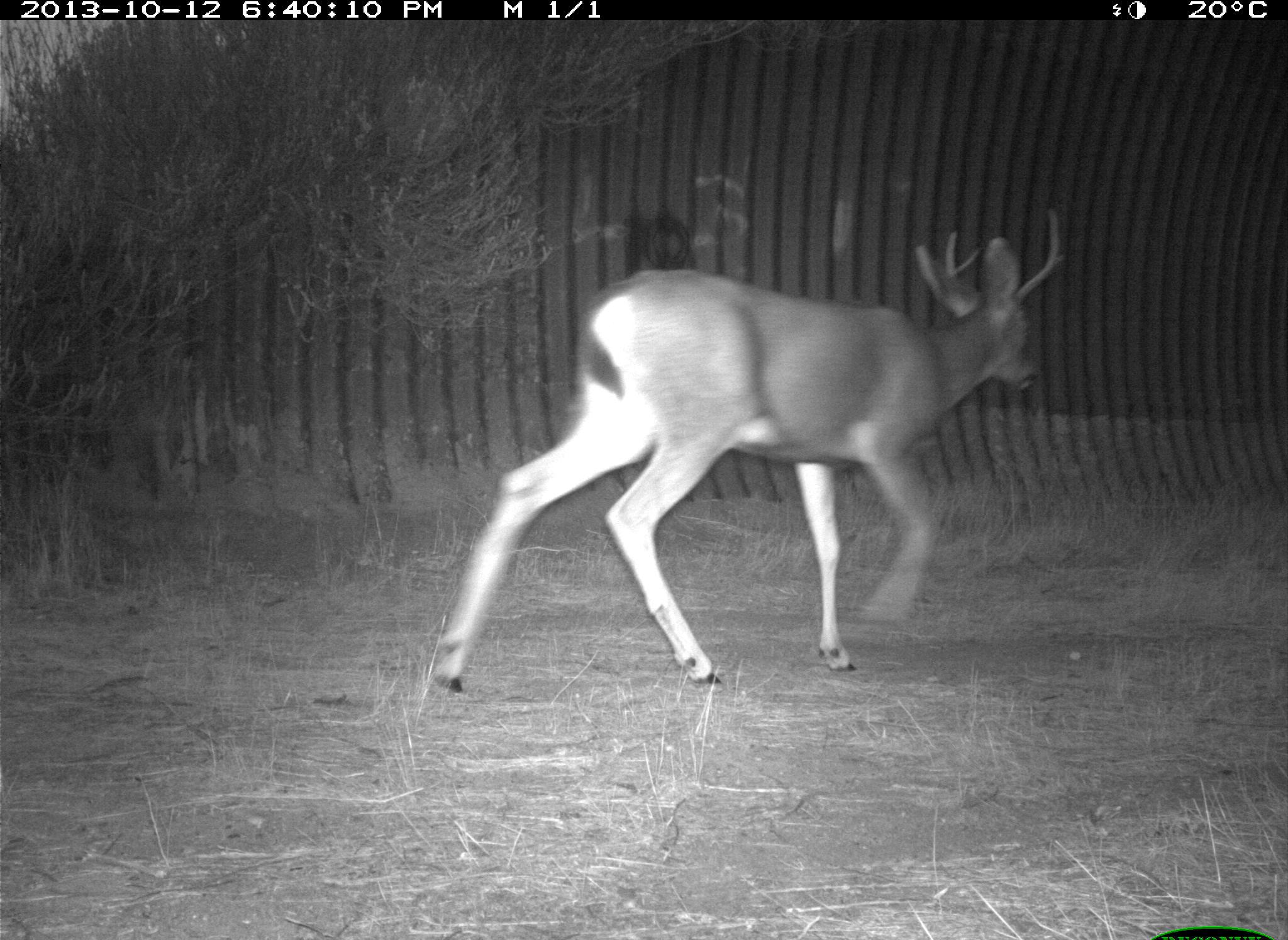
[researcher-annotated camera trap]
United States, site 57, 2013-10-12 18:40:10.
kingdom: Animalia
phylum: Chordata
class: Mammalia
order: Artiodactyla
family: Cervidae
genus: Odocoileus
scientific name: Odocoileus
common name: deer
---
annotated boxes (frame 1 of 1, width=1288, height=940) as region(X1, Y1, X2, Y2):
deer: region(427, 210, 1063, 694)